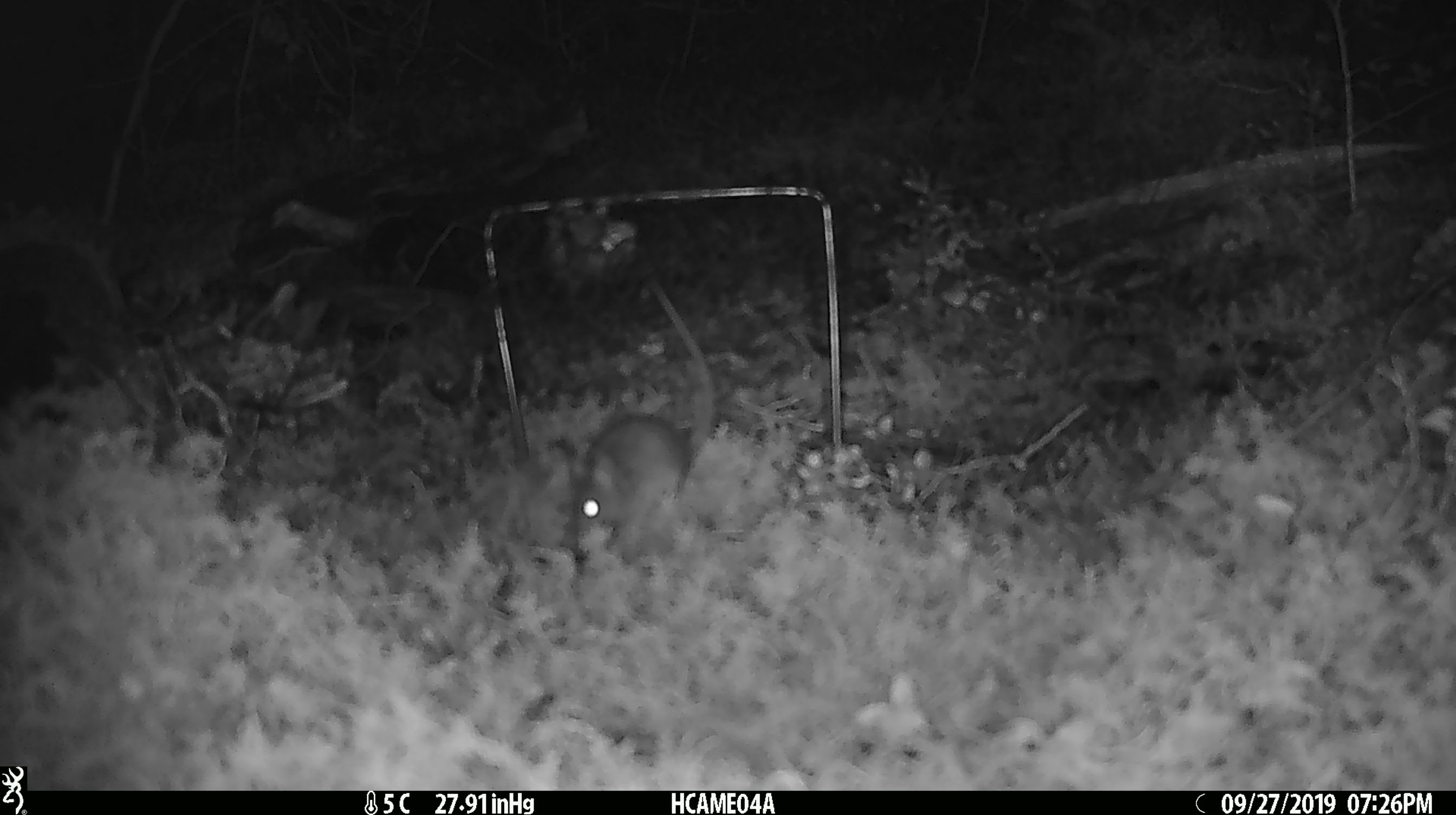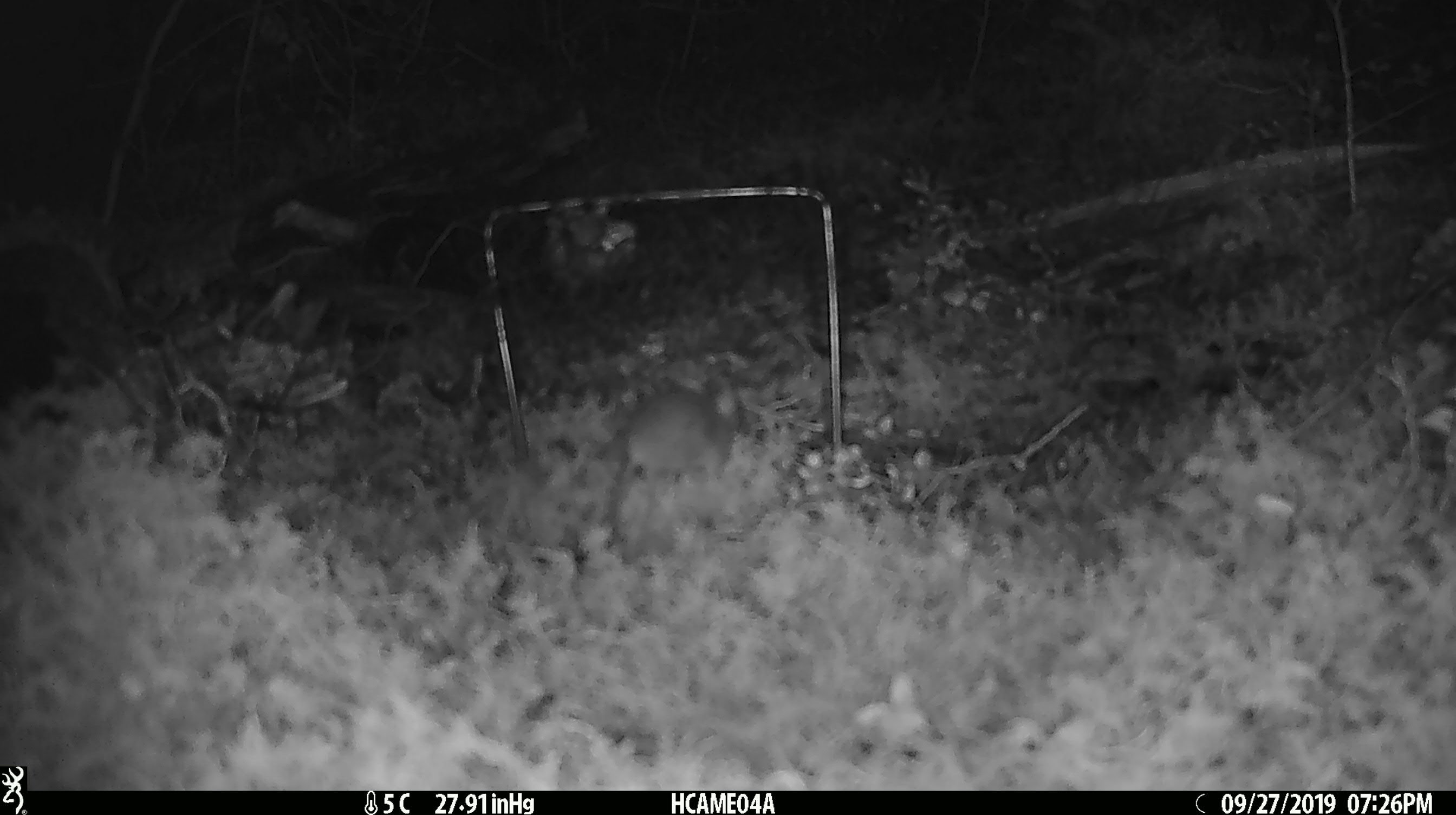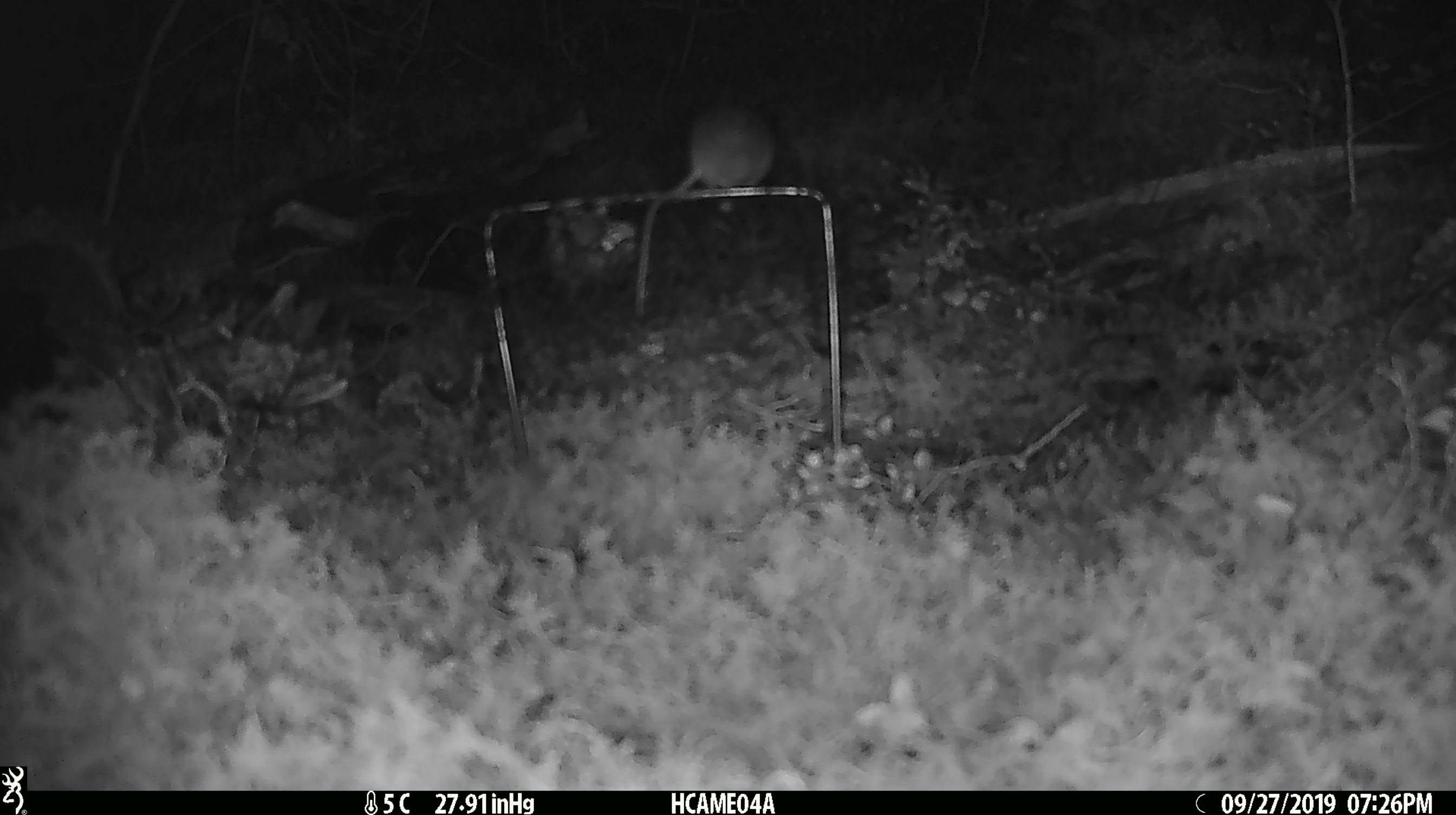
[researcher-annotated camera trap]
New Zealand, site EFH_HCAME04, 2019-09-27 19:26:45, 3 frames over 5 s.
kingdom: Animalia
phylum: Chordata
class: Mammalia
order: Rodentia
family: Muridae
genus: Mus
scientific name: Mus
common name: mouse